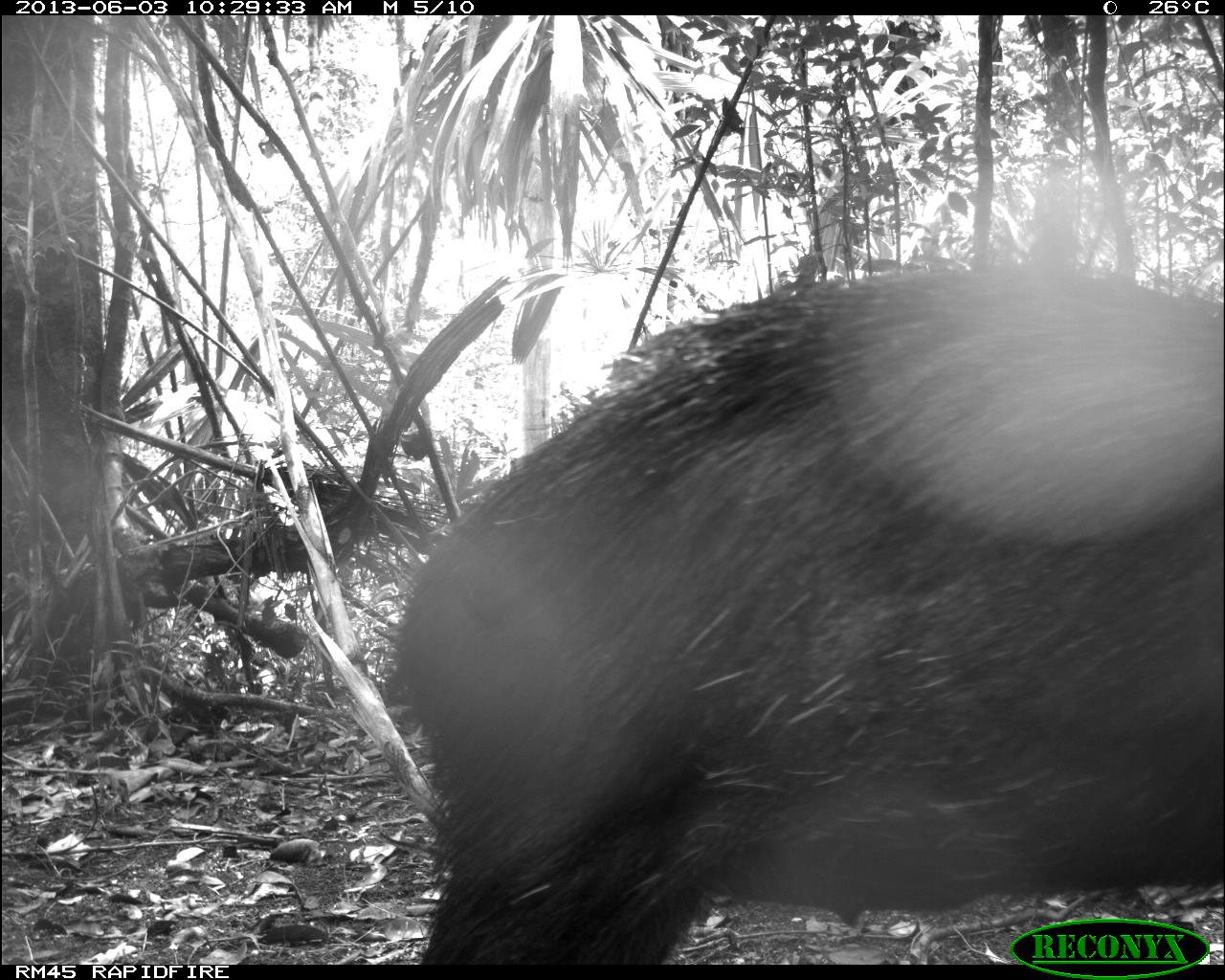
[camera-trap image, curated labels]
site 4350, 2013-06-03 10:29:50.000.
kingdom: Animalia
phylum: Chordata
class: Mammalia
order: Artiodactyla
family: Tayassuidae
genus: Tayassu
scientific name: Tayassu pecari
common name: white-lipped peccary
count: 6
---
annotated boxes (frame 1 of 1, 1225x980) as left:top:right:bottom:
tayassu pecari: 374:258:1219:964